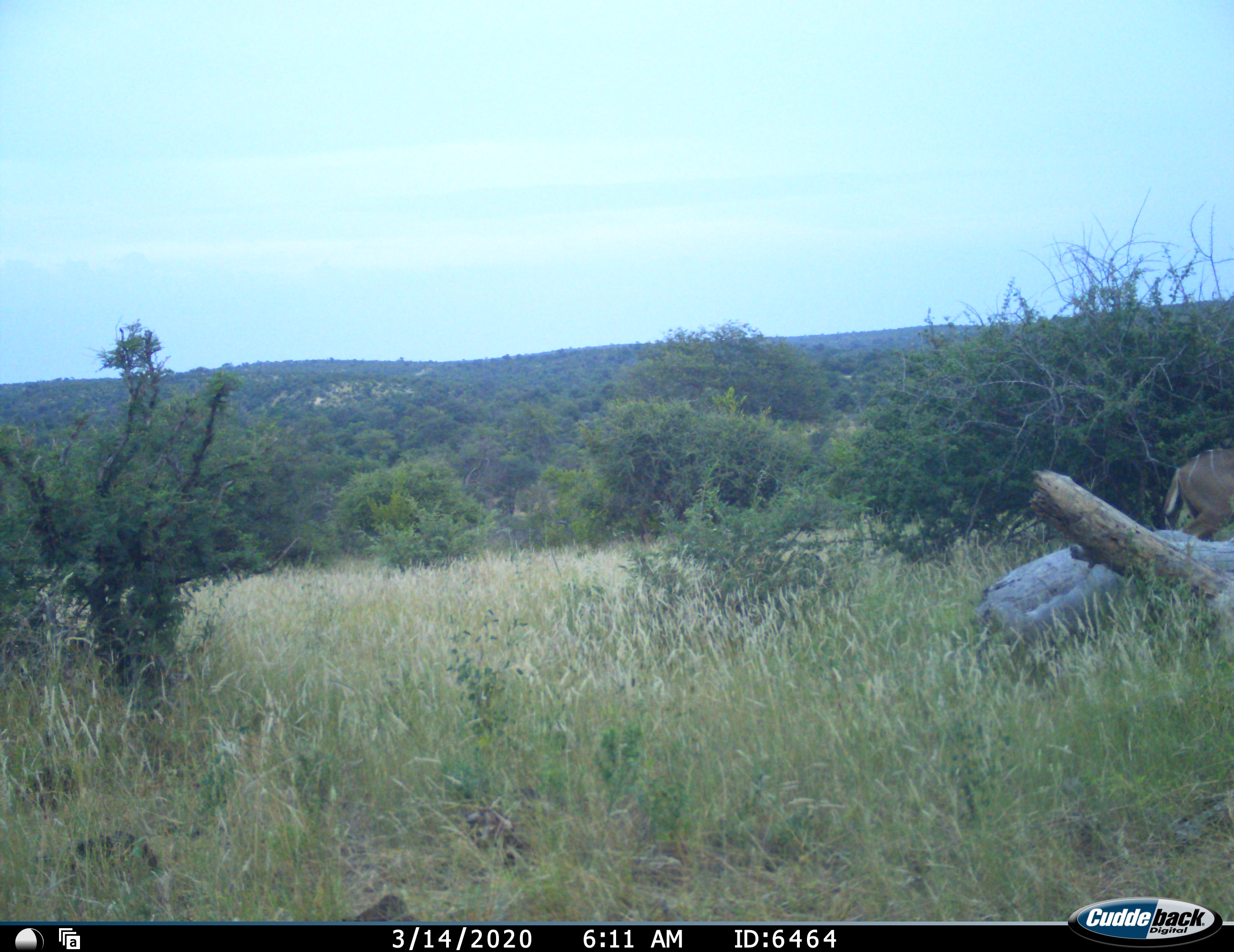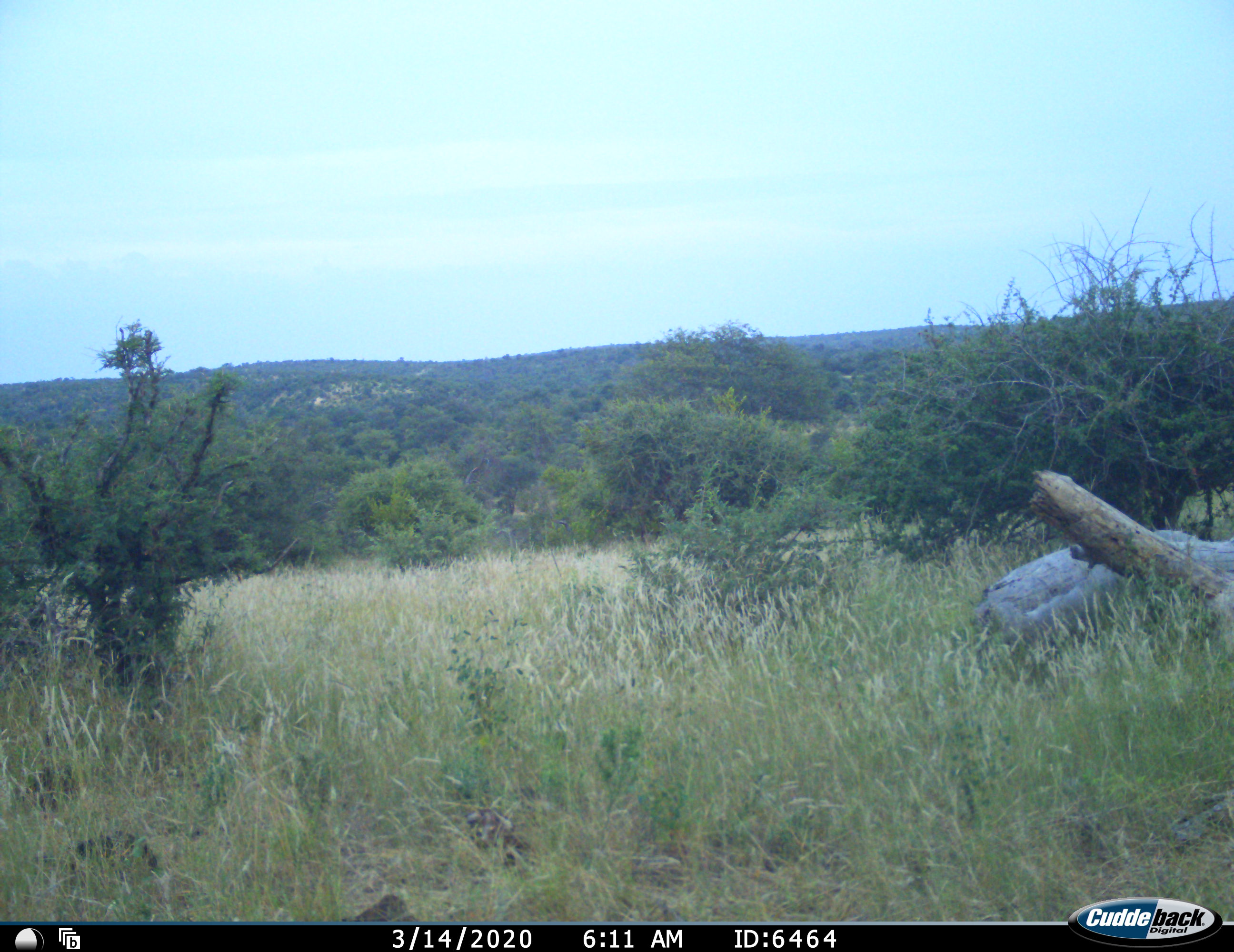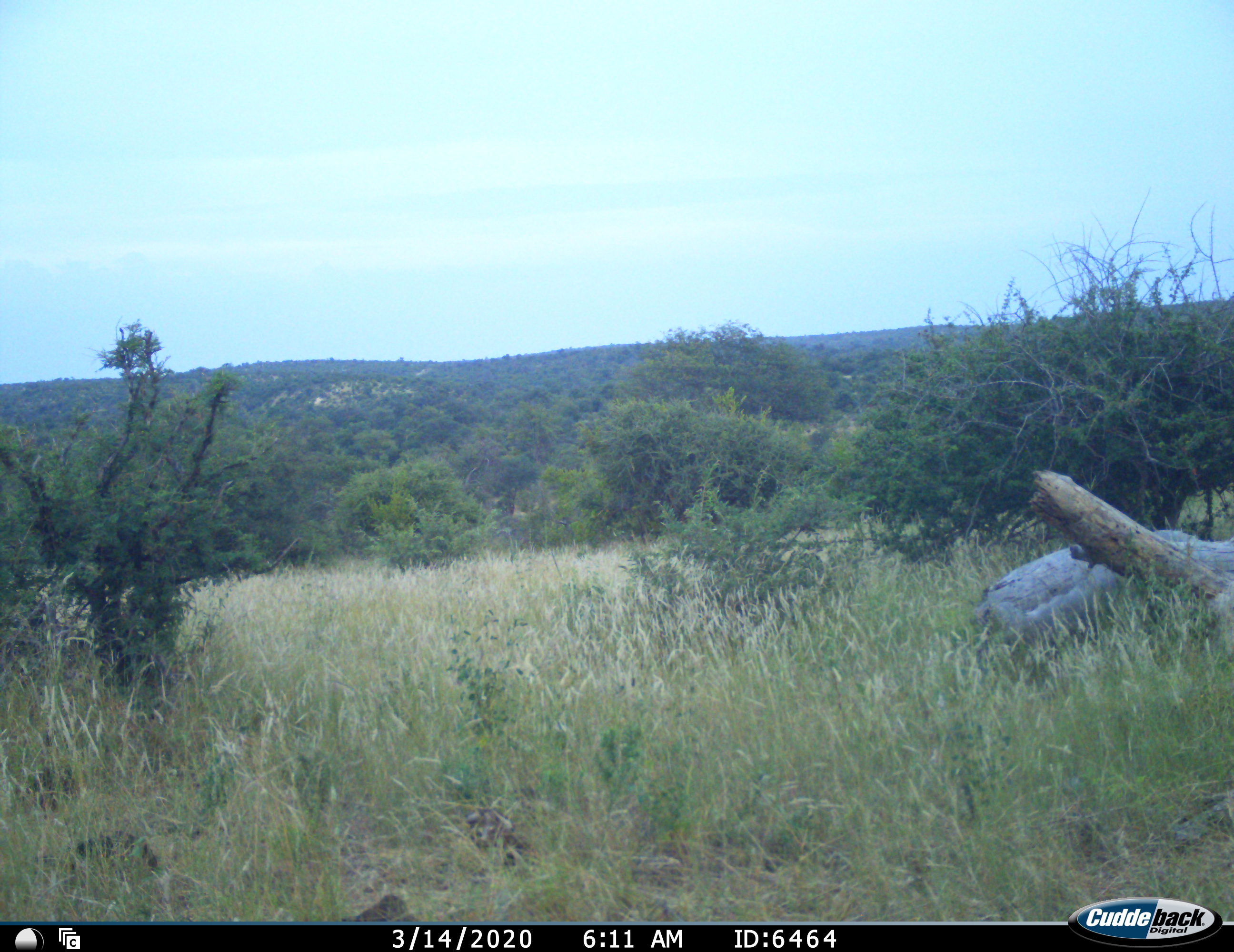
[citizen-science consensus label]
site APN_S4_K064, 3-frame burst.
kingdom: Animalia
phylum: Chordata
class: Mammalia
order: Artiodactyla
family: Bovidae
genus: Tragelaphus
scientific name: Tragelaphus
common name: kudu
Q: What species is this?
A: Kudu (Tragelaphus).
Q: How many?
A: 1.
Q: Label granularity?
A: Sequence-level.